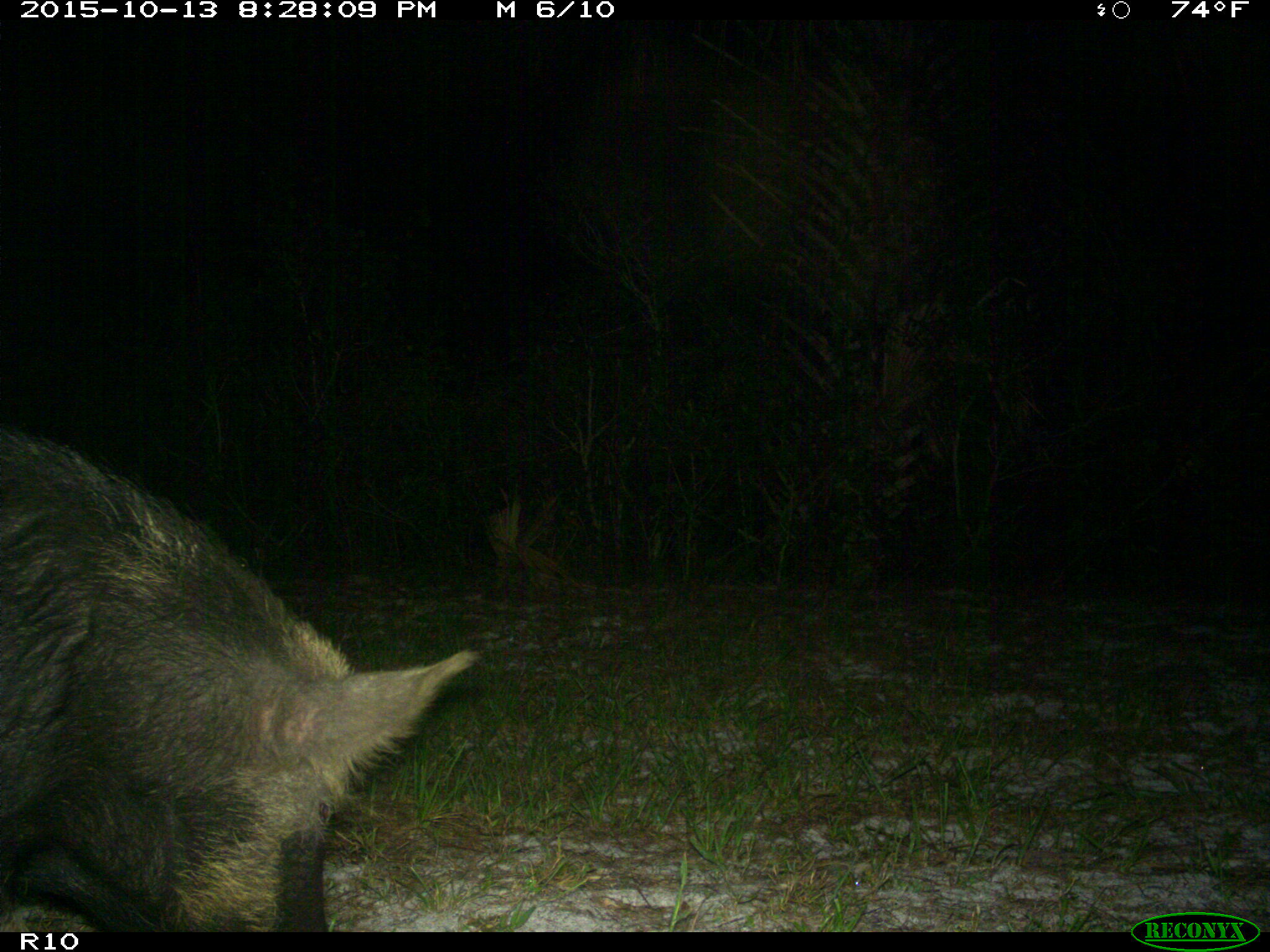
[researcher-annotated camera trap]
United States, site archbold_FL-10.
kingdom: Animalia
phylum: Chordata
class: Mammalia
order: Artiodactyla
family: Suidae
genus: Sus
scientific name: Sus scrofa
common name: wild boar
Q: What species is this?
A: Sus scrofa (wild boar).